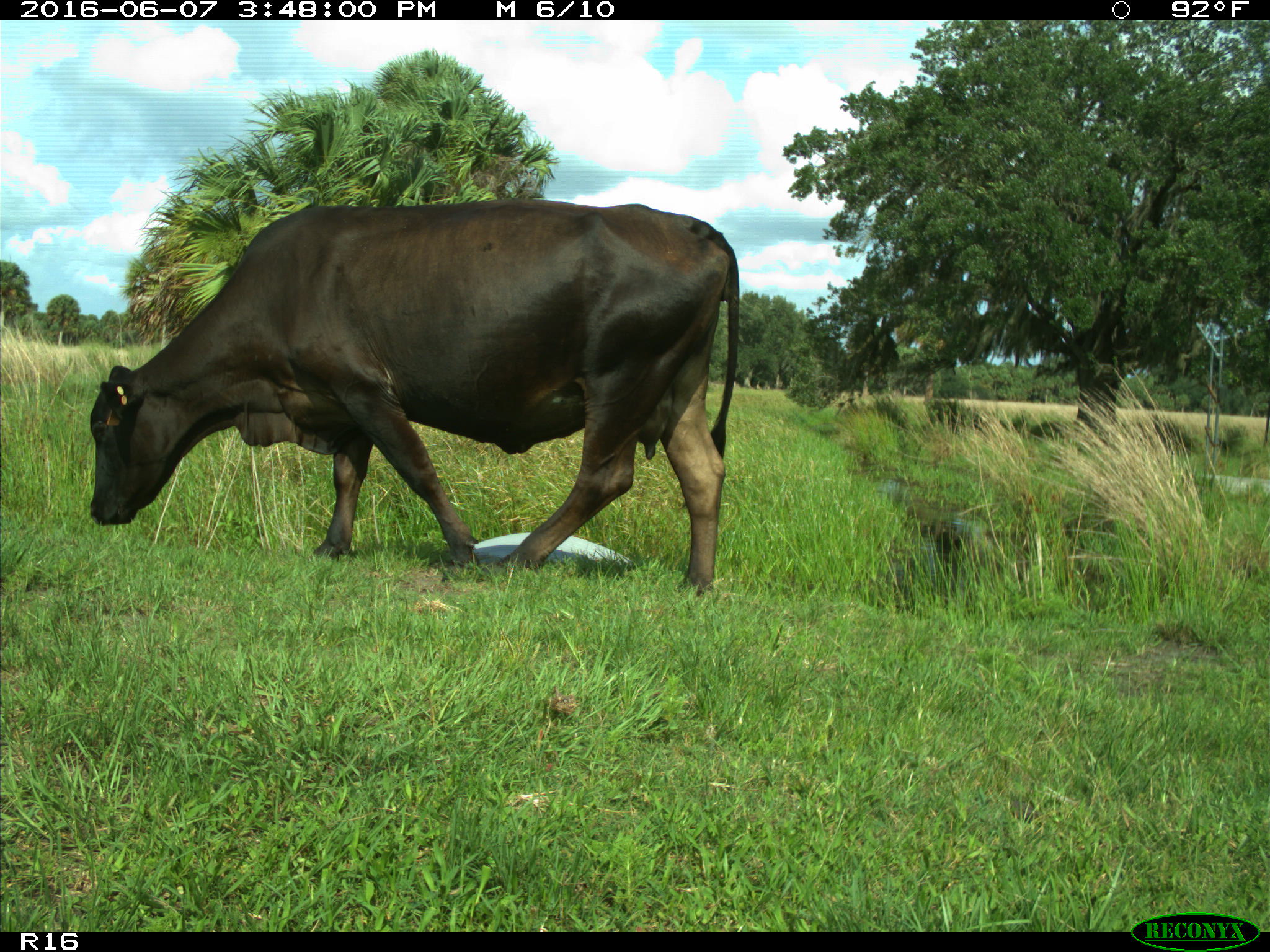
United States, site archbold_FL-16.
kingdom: Animalia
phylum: Chordata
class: Mammalia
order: Artiodactyla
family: Bovidae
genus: Bos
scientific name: Bos taurus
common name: domestic cow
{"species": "Bos taurus (domestic cow)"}